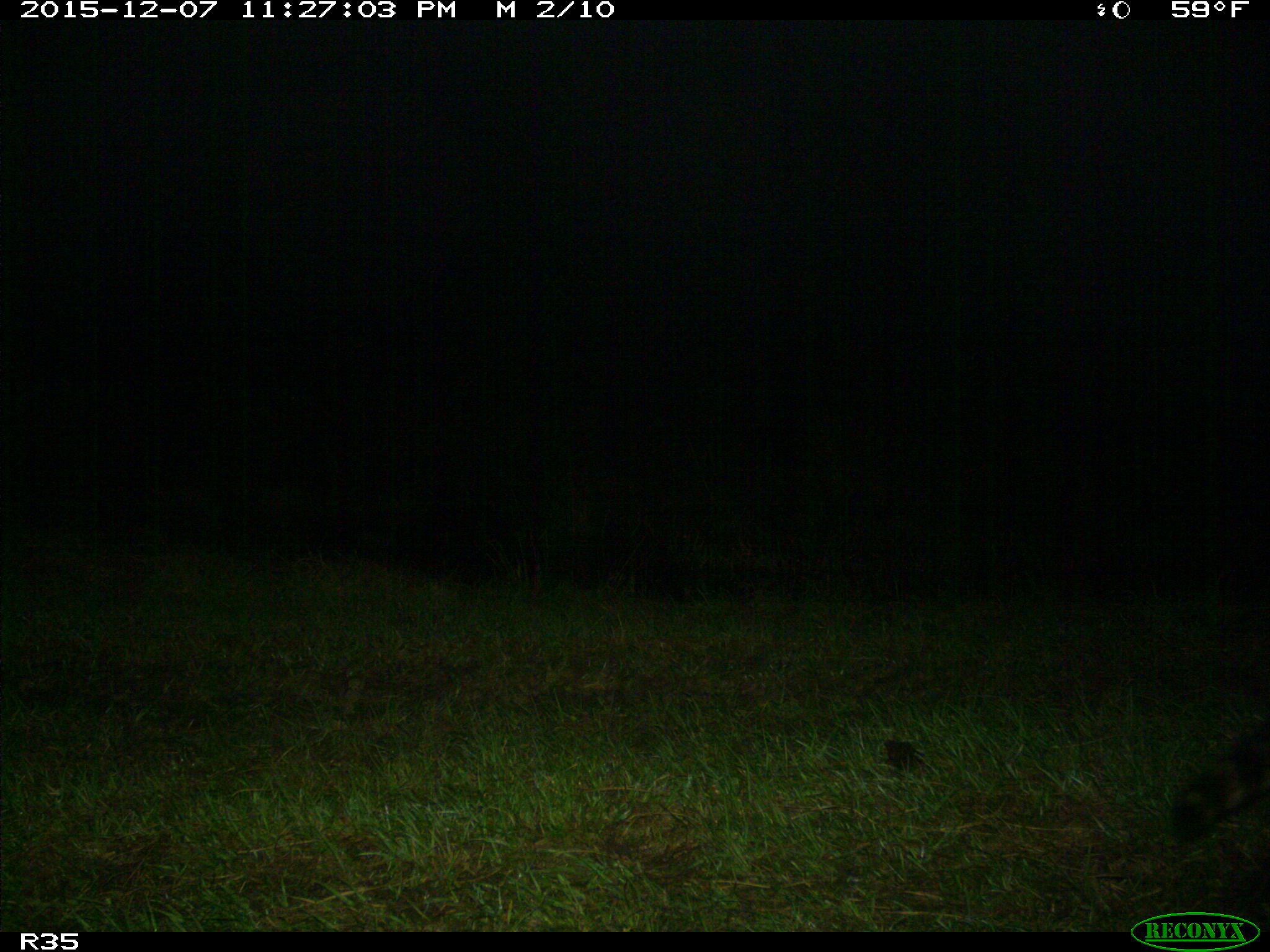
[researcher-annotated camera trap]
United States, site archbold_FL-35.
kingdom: Animalia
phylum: Chordata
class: Mammalia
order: Carnivora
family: Procyonidae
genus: Procyon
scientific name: Procyon lotor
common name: common raccoon